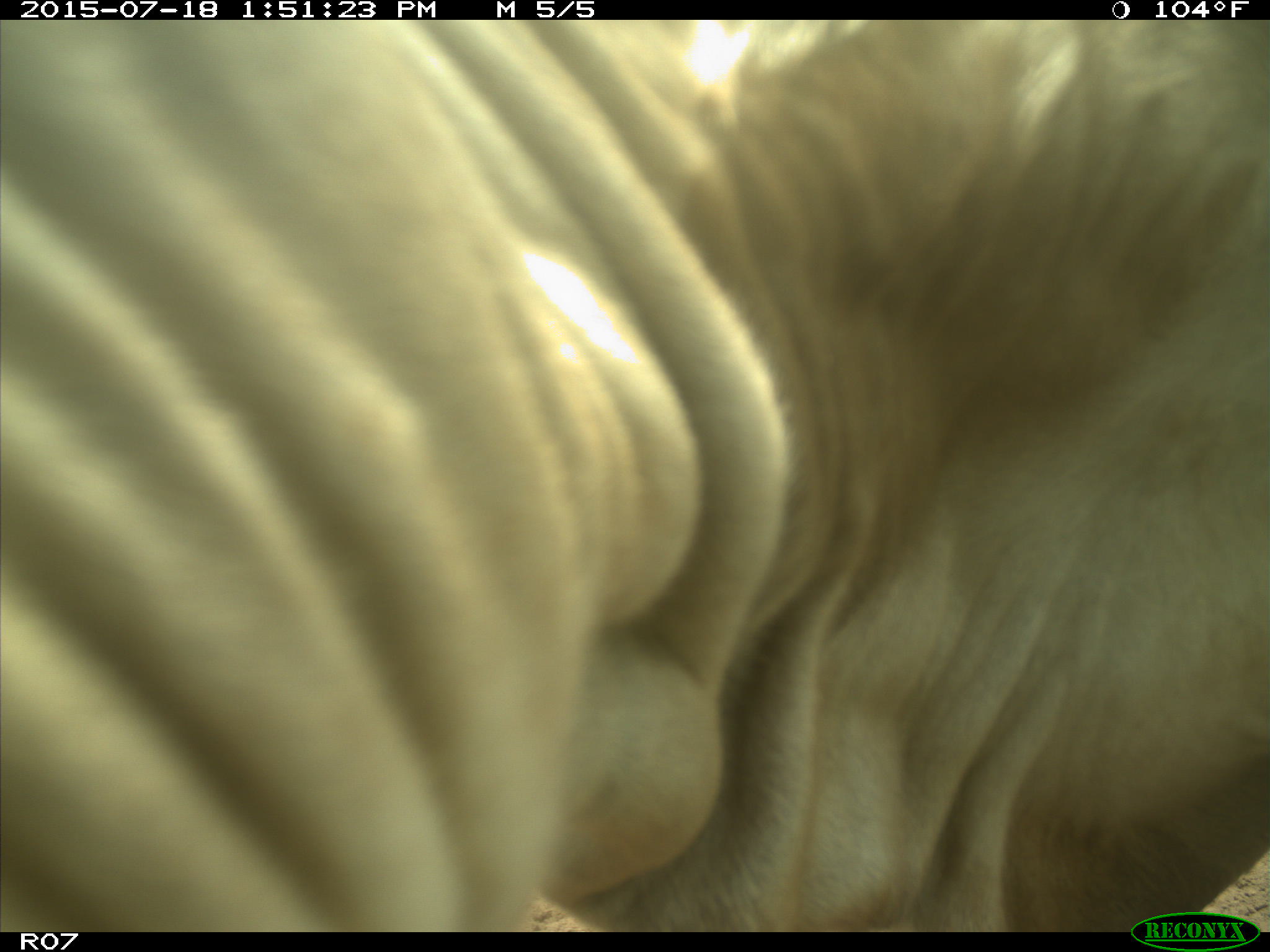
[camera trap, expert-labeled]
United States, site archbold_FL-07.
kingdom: Animalia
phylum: Chordata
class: Mammalia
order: Artiodactyla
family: Bovidae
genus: Bos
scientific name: Bos taurus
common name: domestic cow